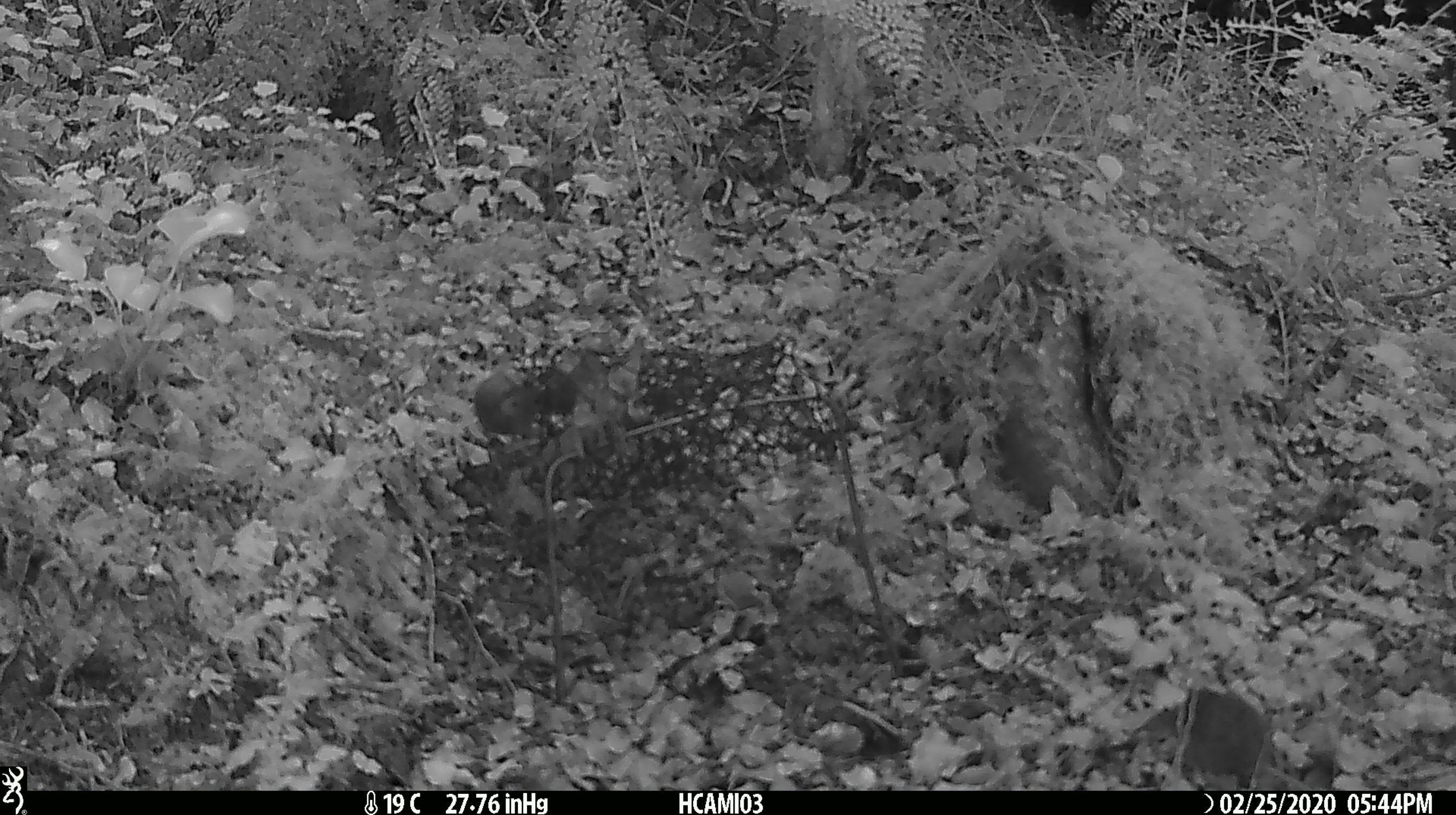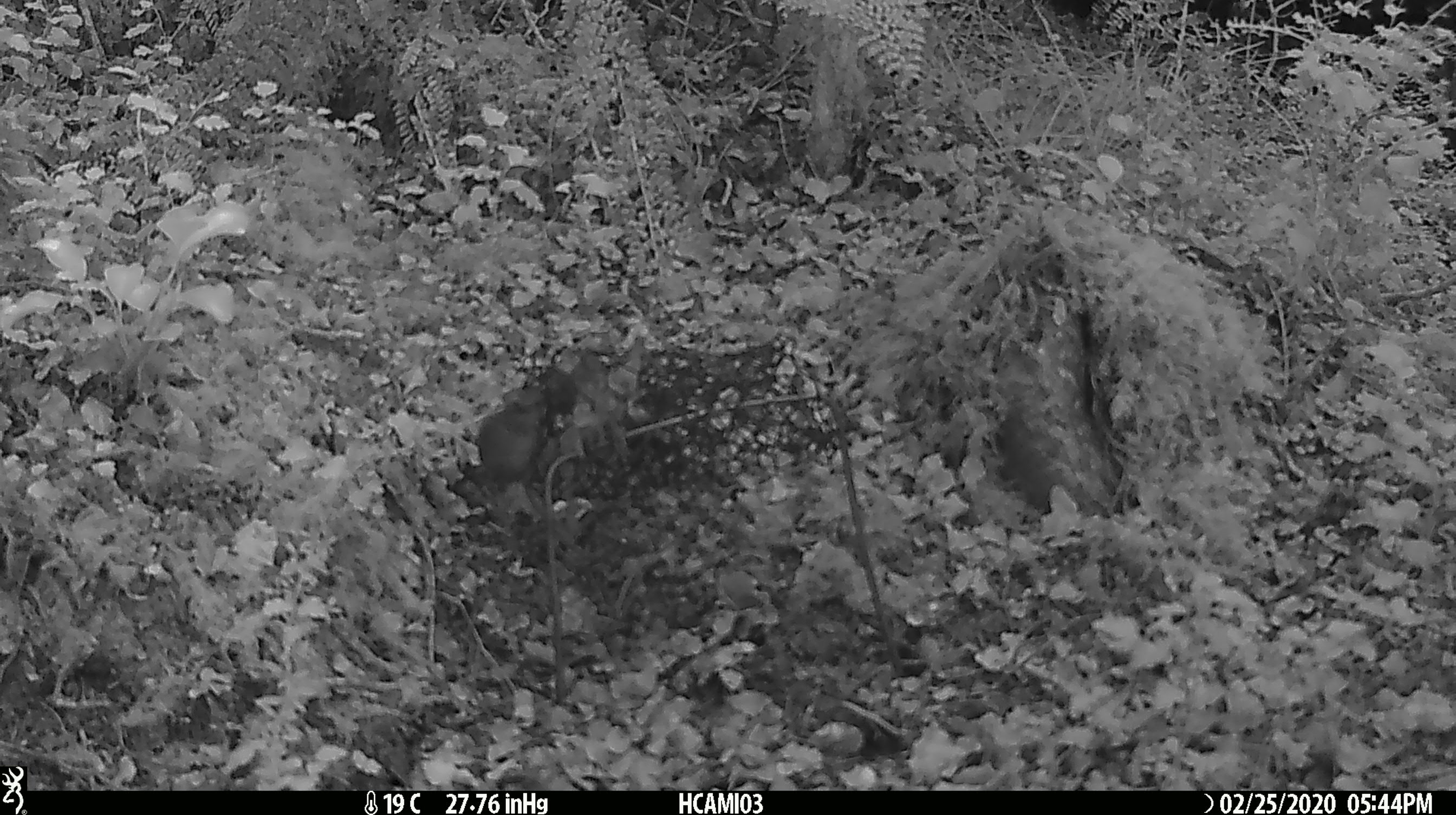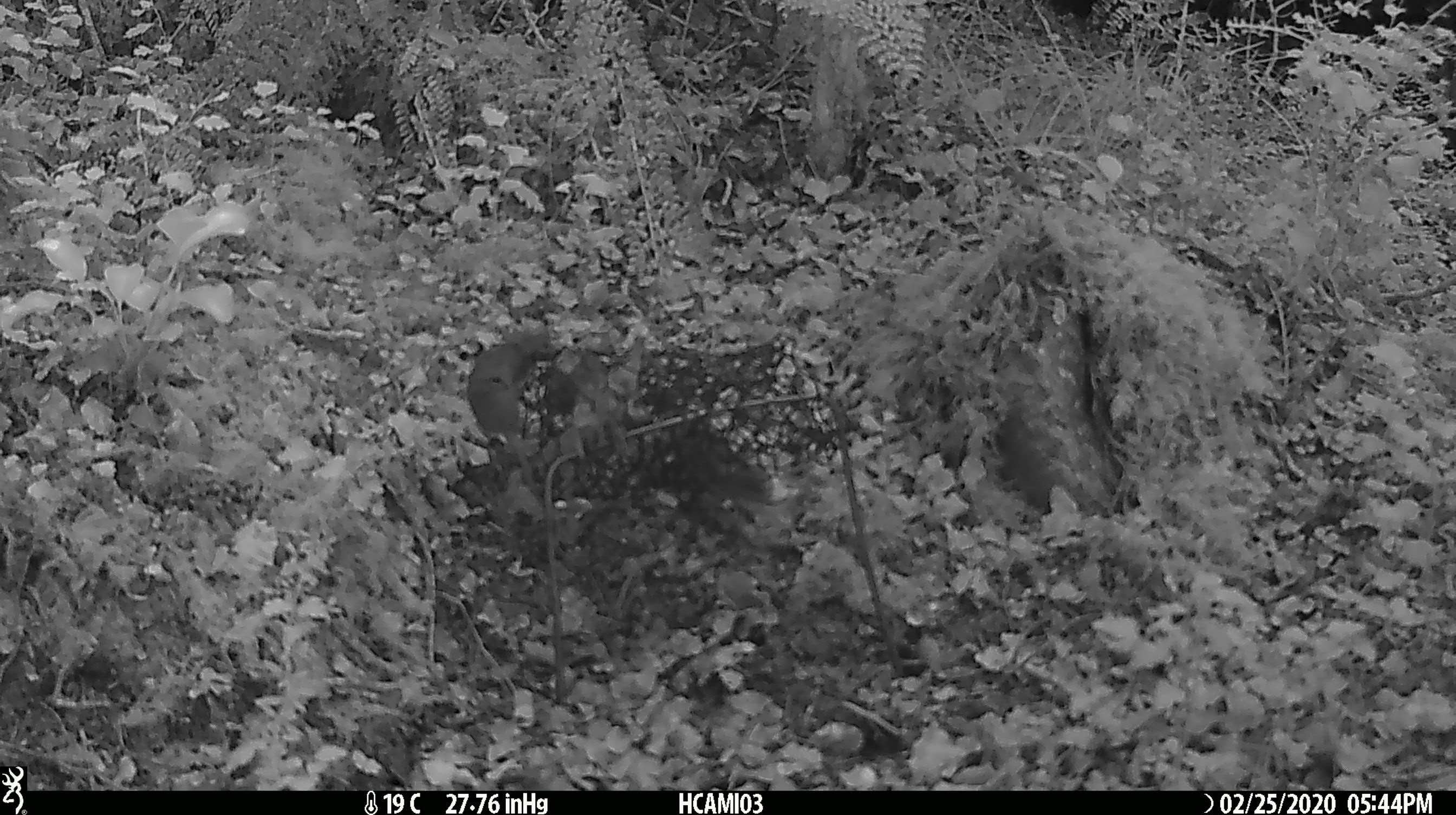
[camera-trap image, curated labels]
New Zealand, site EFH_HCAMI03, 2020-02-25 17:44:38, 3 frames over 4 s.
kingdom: Animalia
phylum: Chordata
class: Mammalia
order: Rodentia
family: Muridae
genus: Mus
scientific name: Mus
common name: mouse